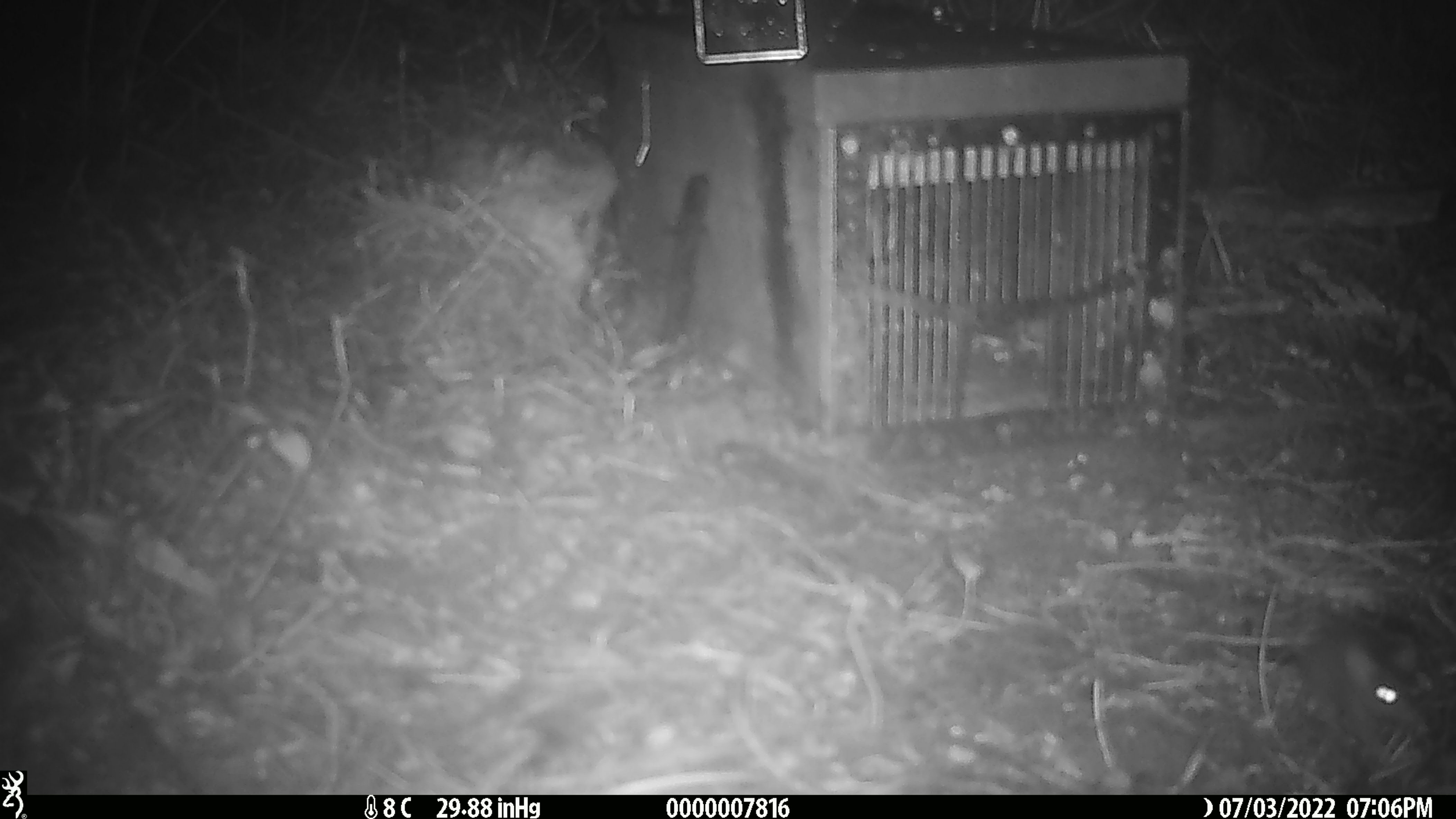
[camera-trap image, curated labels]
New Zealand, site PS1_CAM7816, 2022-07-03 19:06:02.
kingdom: Animalia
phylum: Chordata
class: Mammalia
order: Rodentia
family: Muridae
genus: Mus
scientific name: Mus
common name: mouse